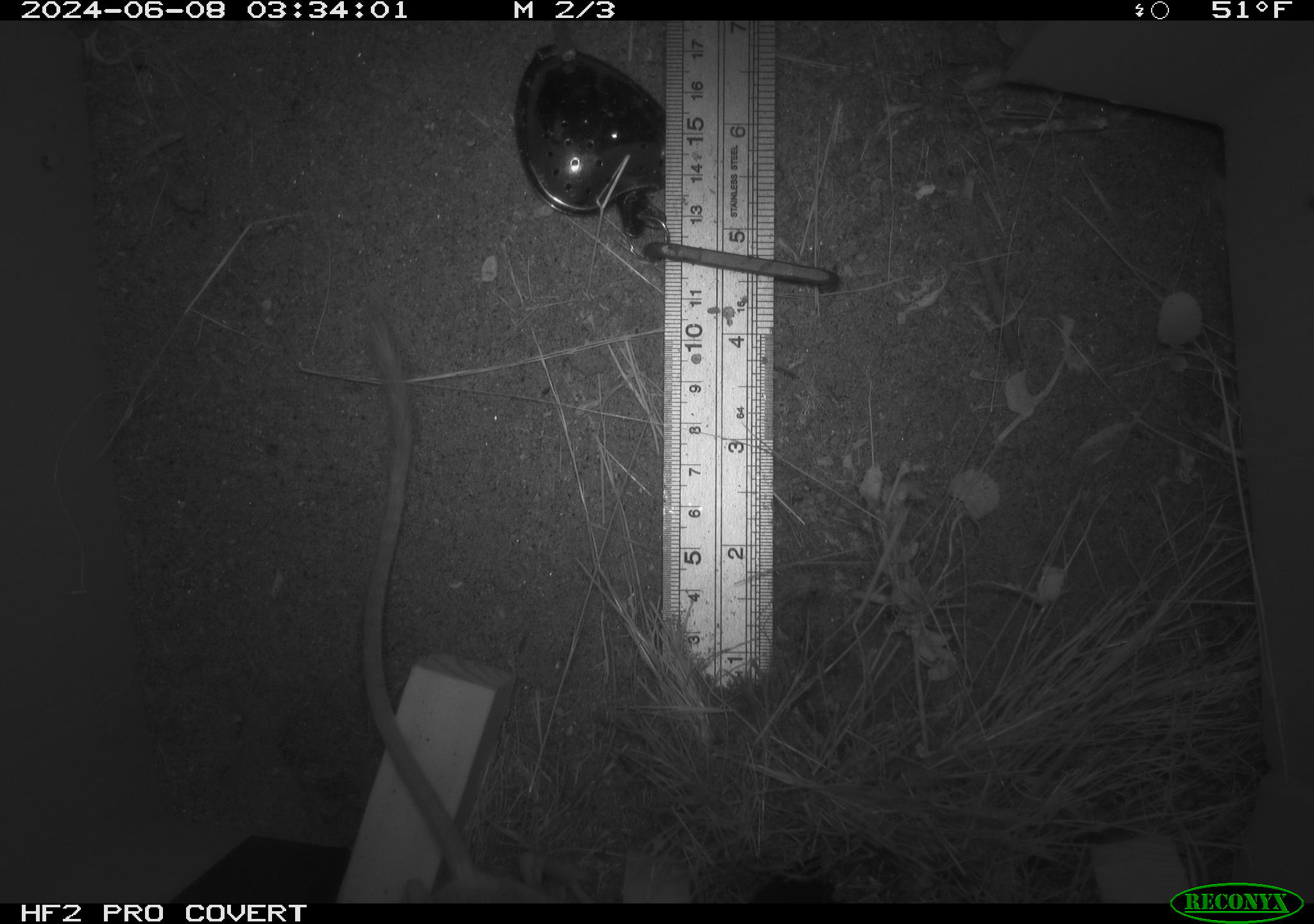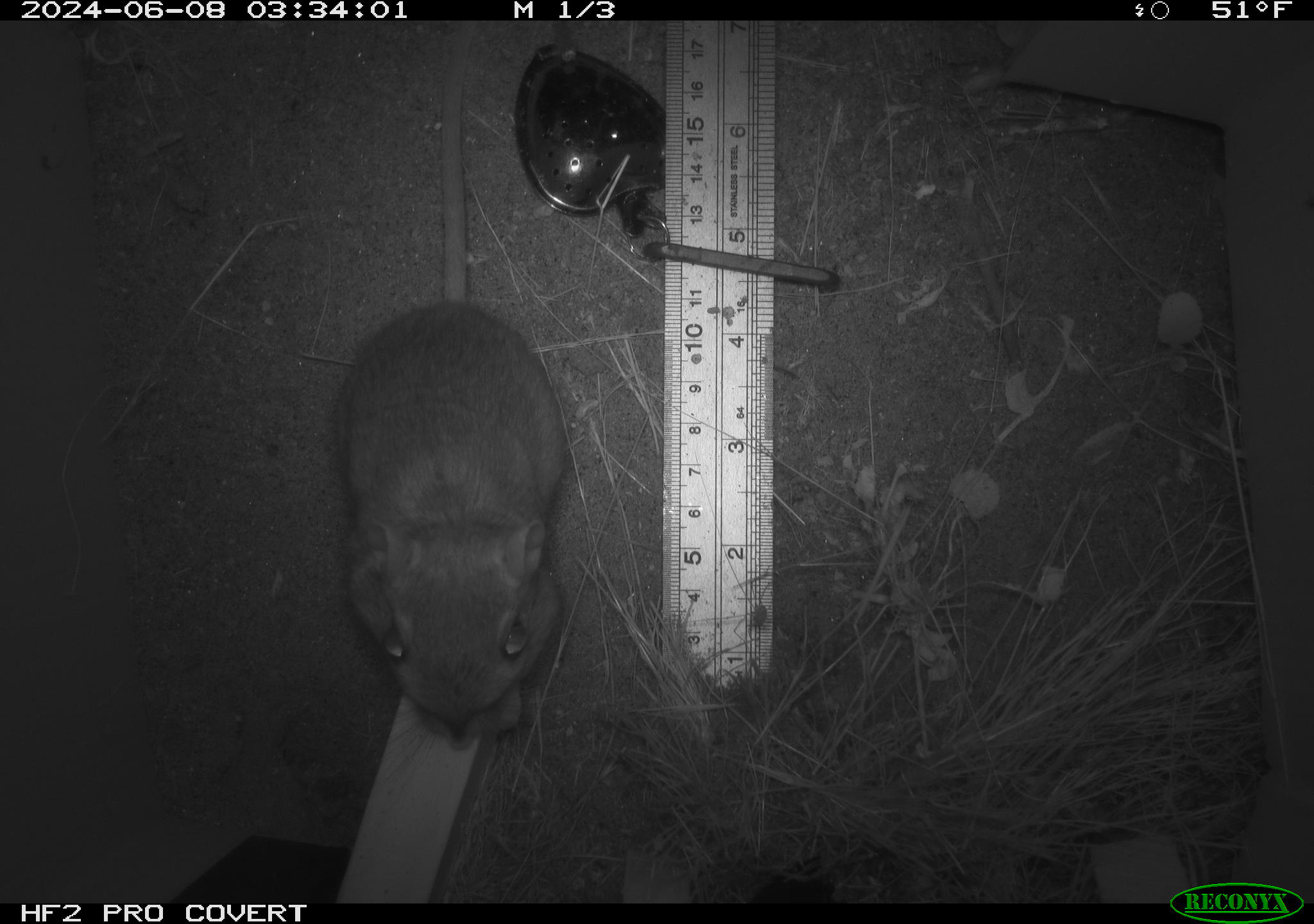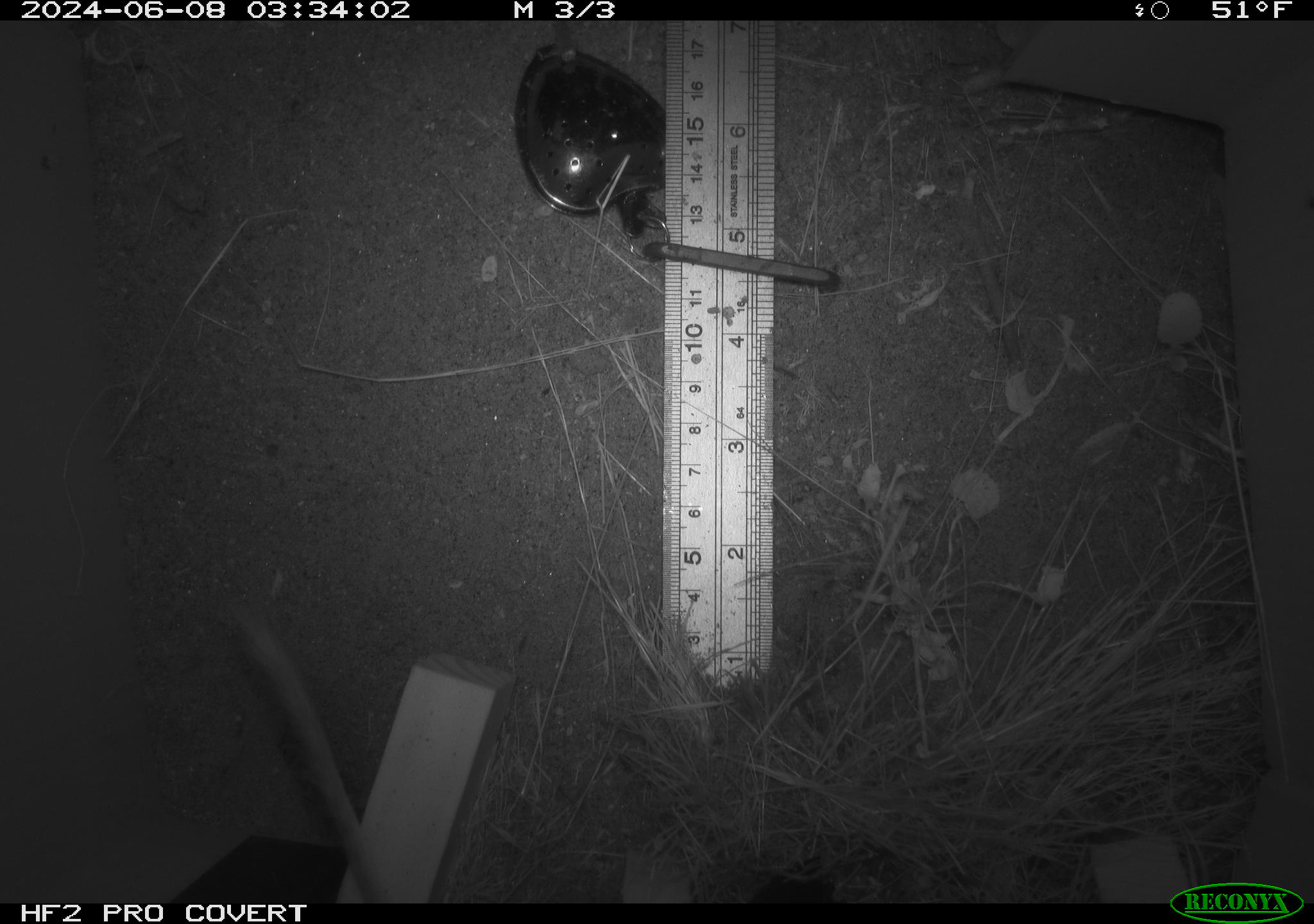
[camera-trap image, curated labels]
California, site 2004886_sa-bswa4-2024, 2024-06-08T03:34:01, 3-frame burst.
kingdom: Animalia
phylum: Chordata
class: Mammalia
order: Rodentia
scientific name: Rodentia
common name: rodent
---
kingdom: Animalia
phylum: Chordata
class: Mammalia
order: Rodentia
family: Heteromyidae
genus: Dipodomys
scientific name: Dipodomys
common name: kangaroo rats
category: dipodomys species